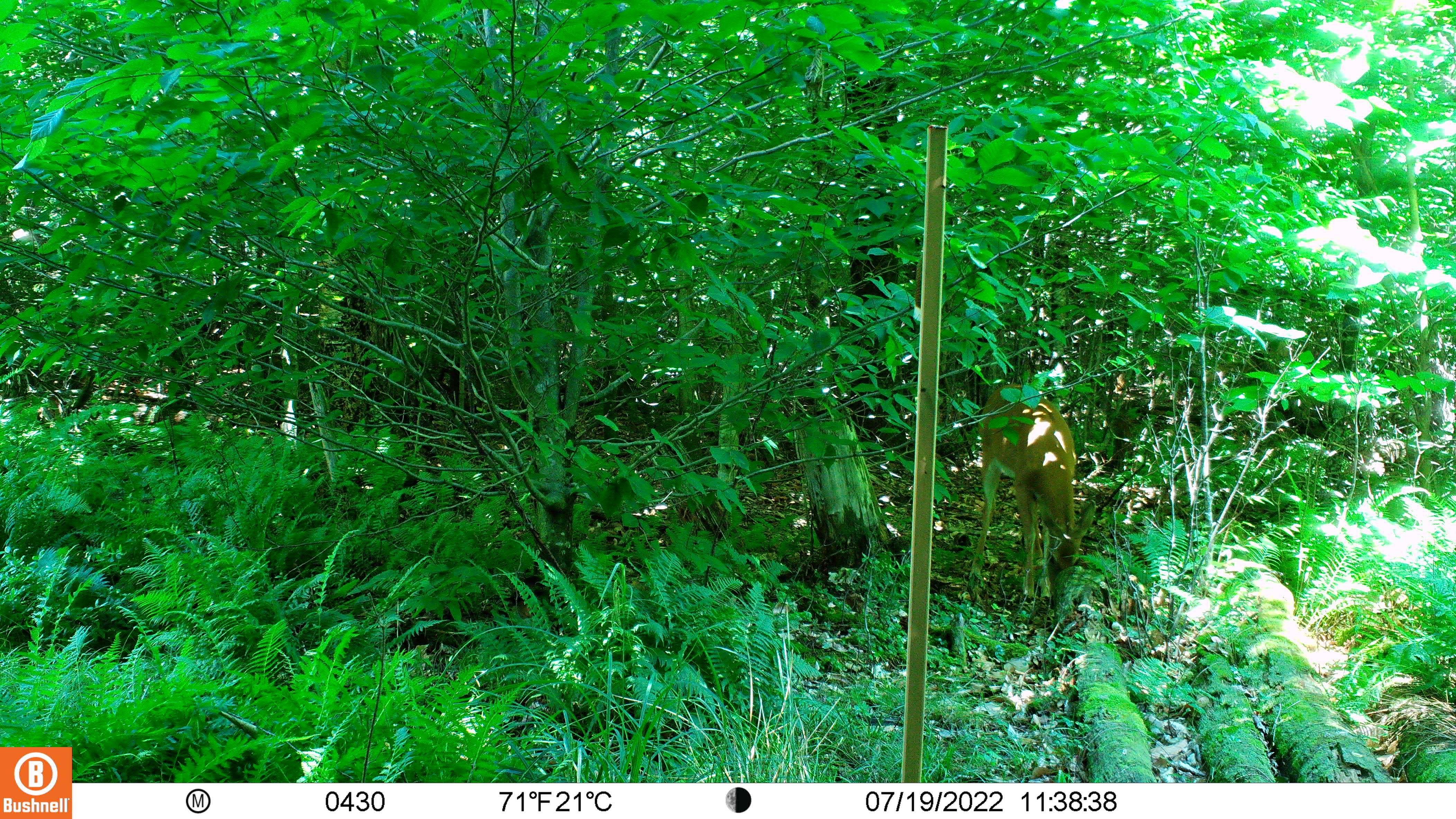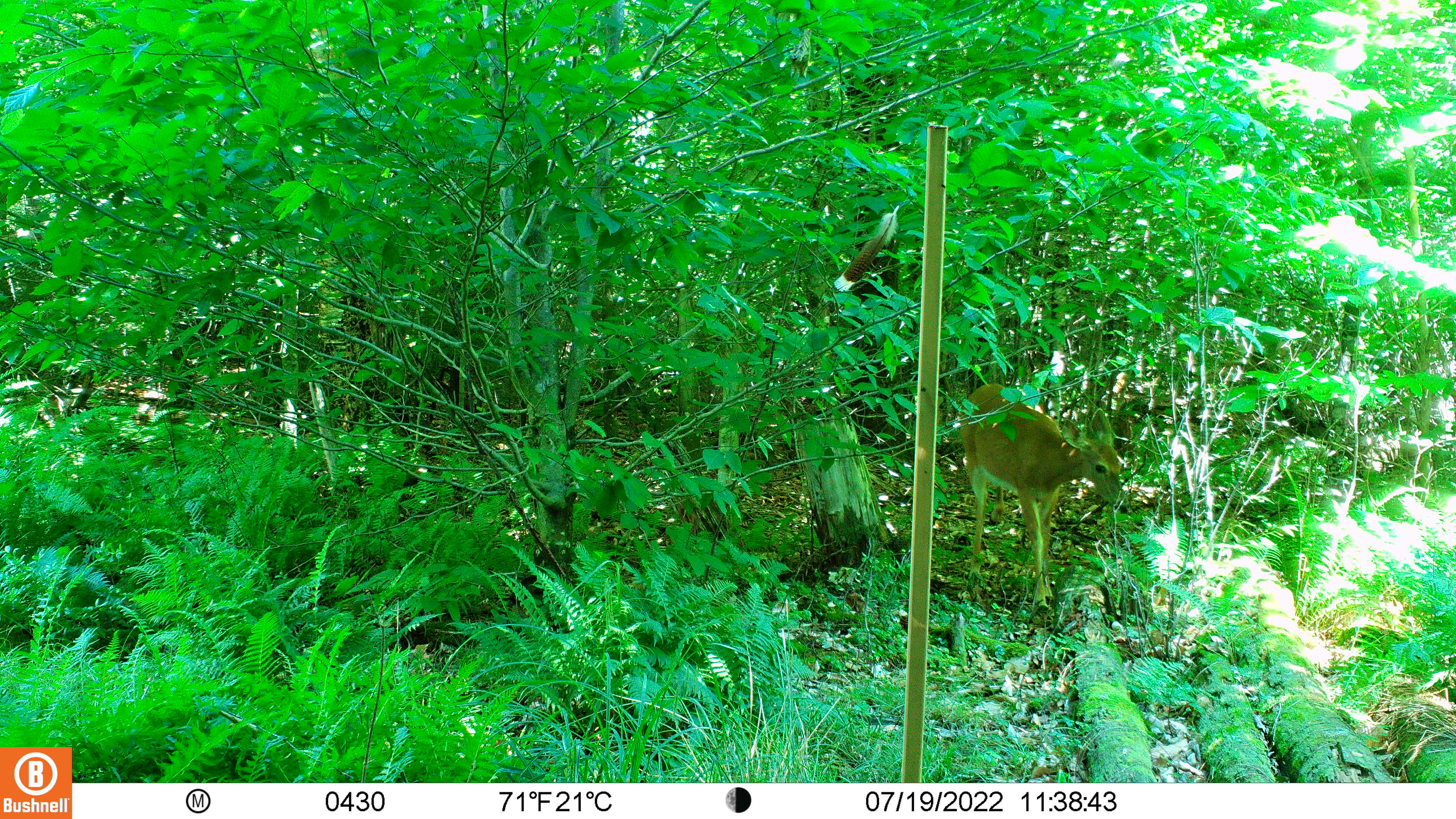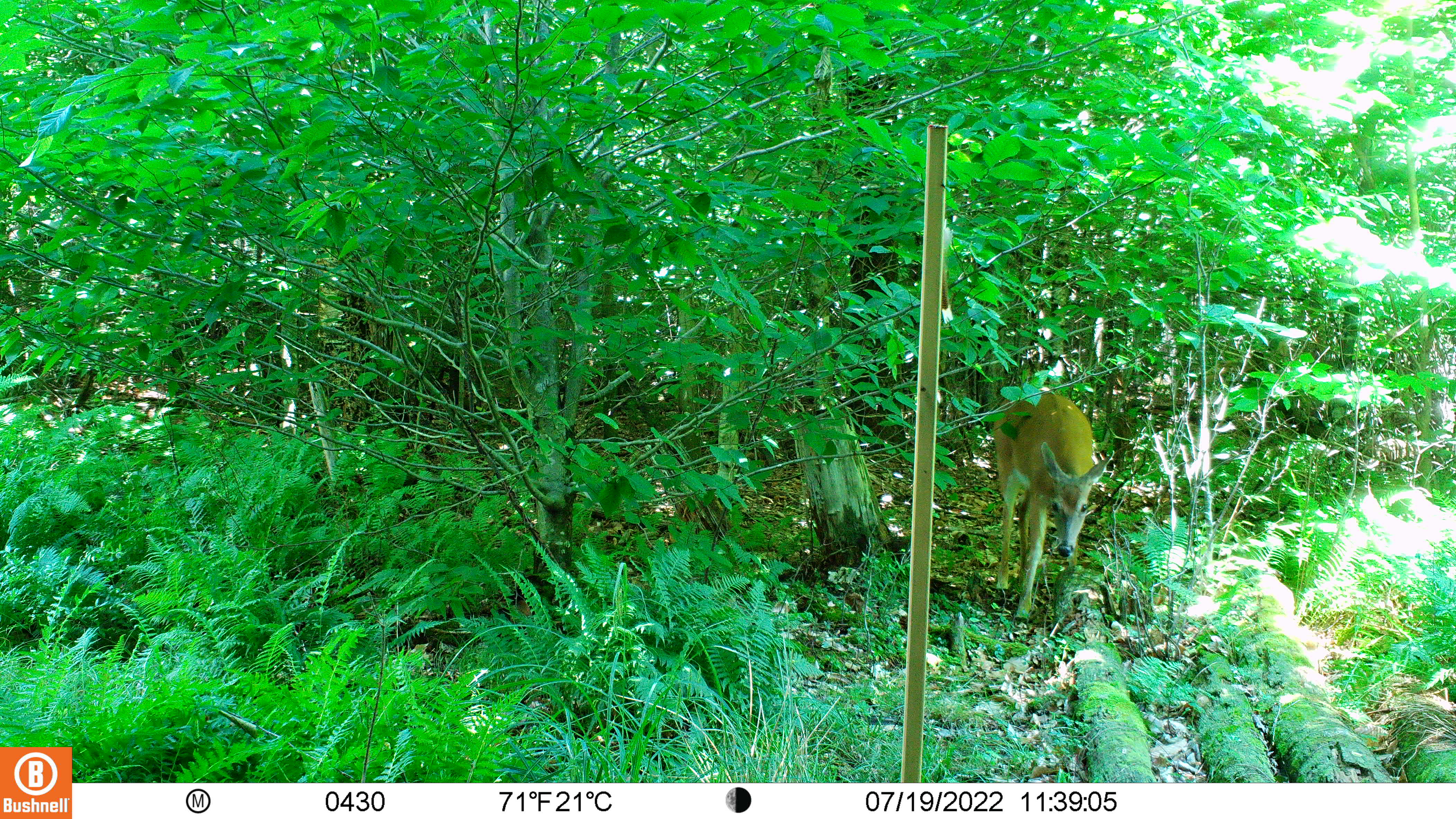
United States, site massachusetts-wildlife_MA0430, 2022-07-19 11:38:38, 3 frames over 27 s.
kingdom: Animalia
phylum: Chordata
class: Mammalia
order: Artiodactyla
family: Cervidae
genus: Odocoileus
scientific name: Odocoileus virginianus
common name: white-tailed deer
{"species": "white-tailed deer (Odocoileus virginianus)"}